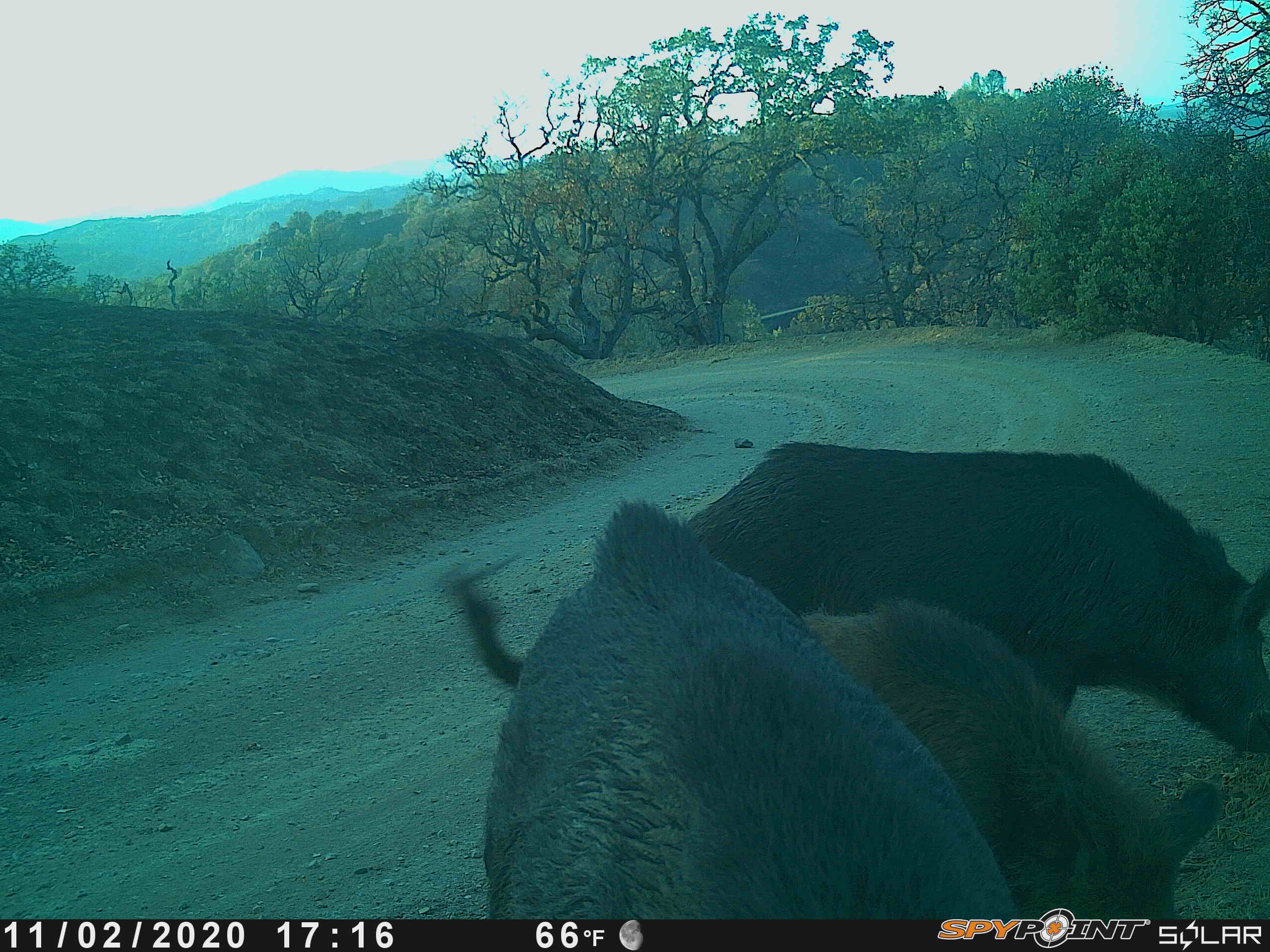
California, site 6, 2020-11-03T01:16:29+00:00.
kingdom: Animalia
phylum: Chordata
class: Mammalia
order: Artiodactyla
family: Suidae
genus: Sus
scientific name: Sus scrofa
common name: wild boar